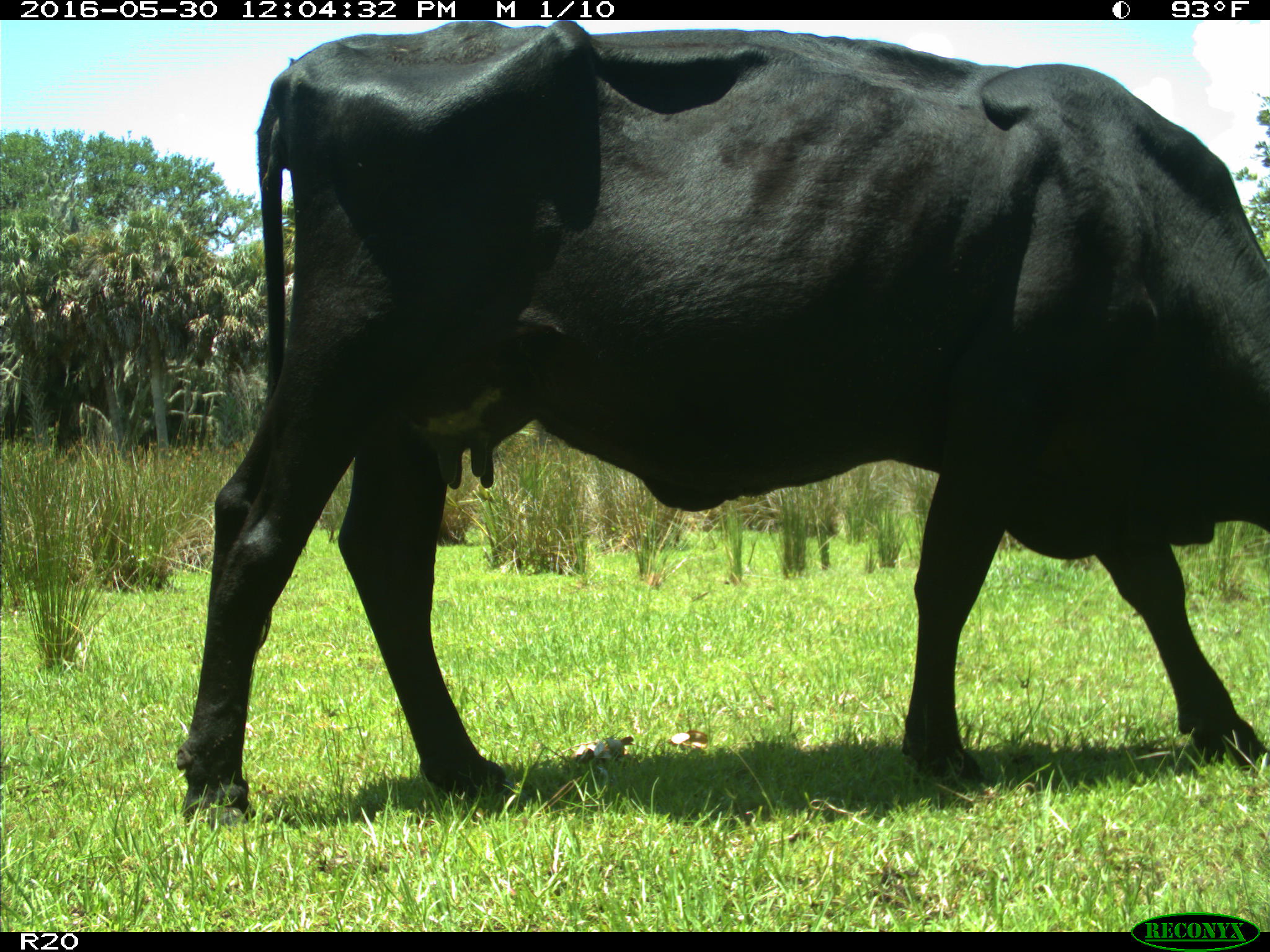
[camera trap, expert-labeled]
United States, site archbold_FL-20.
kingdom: Animalia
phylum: Chordata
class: Mammalia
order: Artiodactyla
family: Bovidae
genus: Bos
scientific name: Bos taurus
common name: domestic cow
Bos taurus (domestic cow).